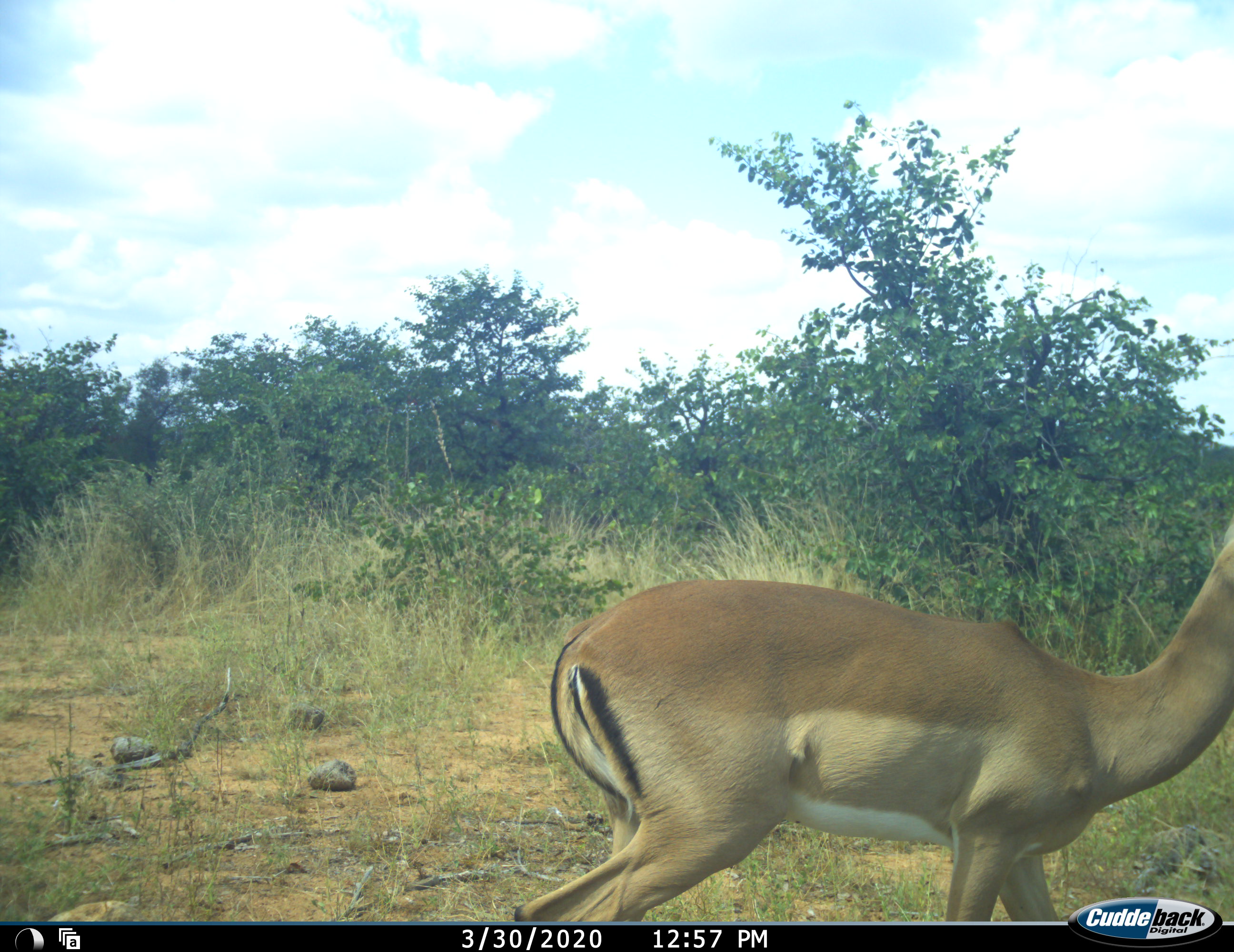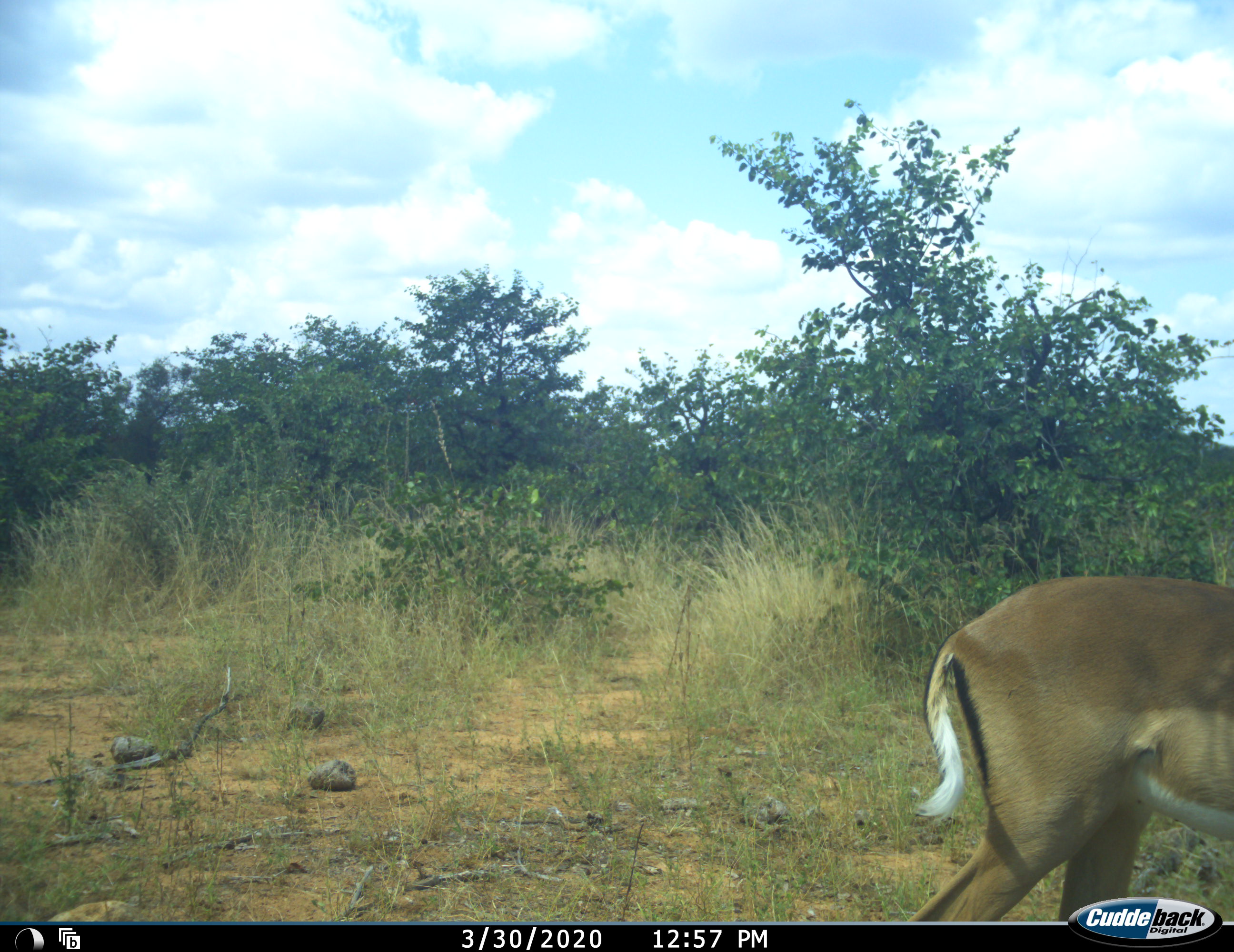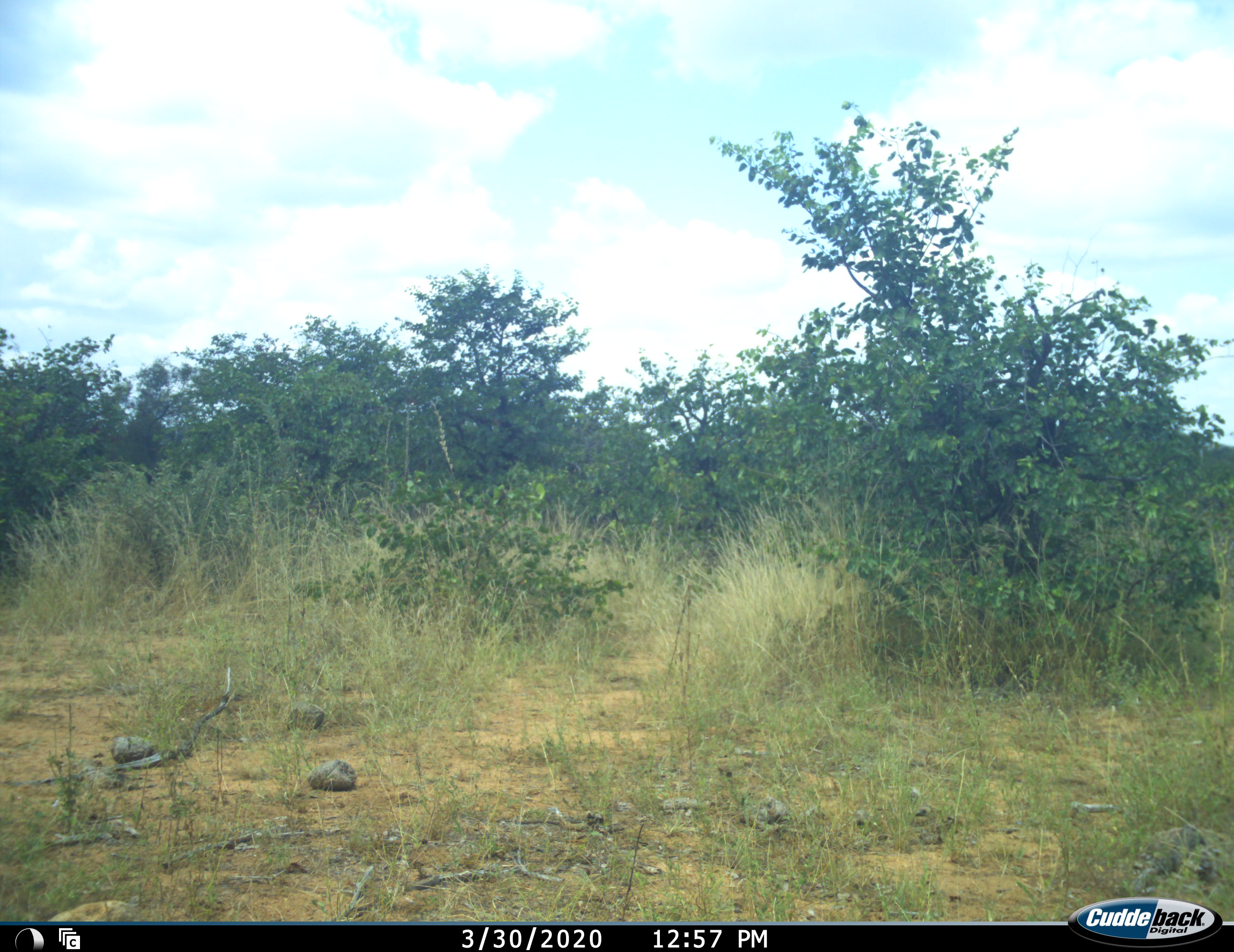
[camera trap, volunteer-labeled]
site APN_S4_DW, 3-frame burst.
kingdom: Animalia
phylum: Chordata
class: Mammalia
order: Artiodactyla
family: Bovidae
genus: Aepyceros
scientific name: Aepyceros melampus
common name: impala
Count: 1.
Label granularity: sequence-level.